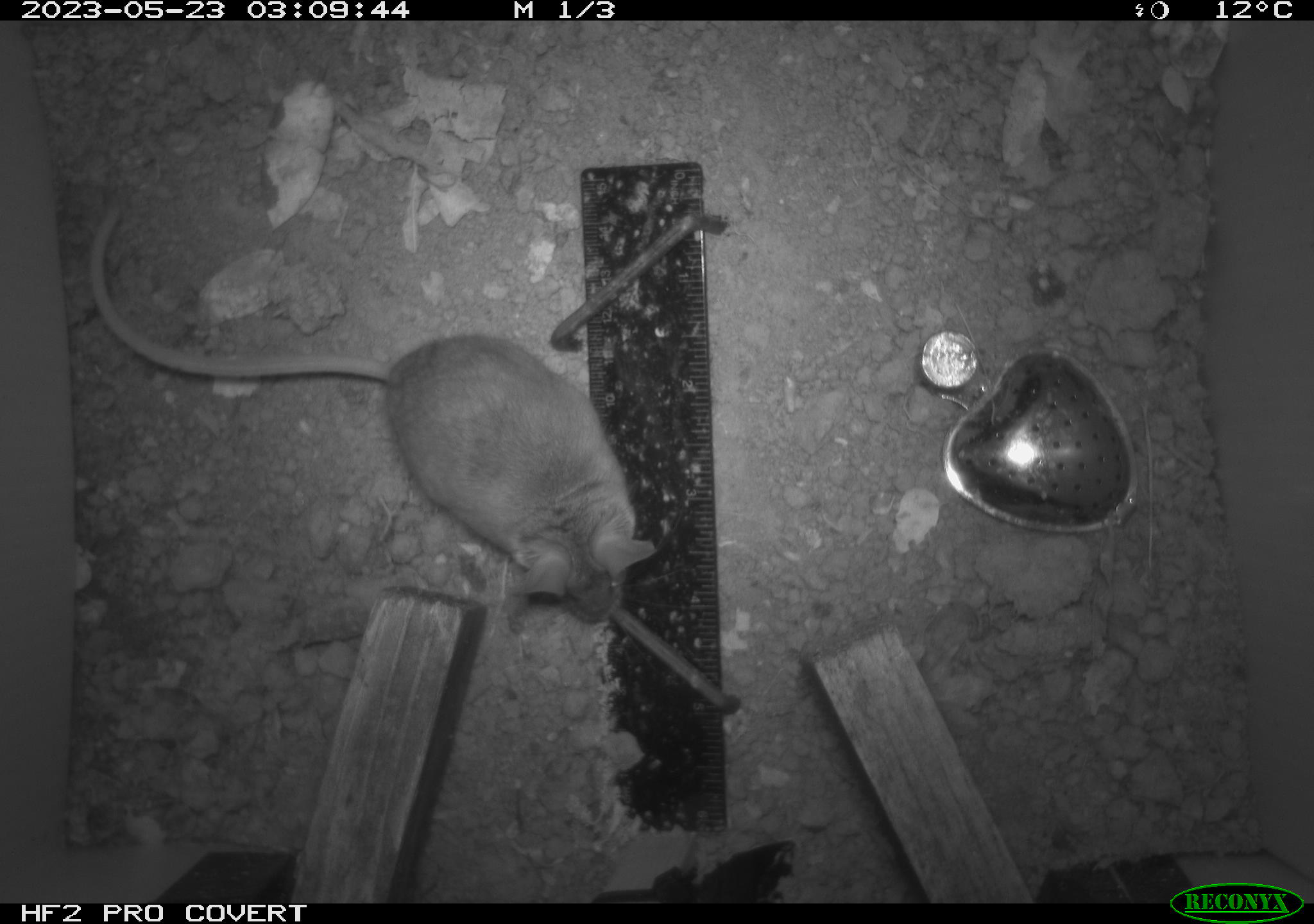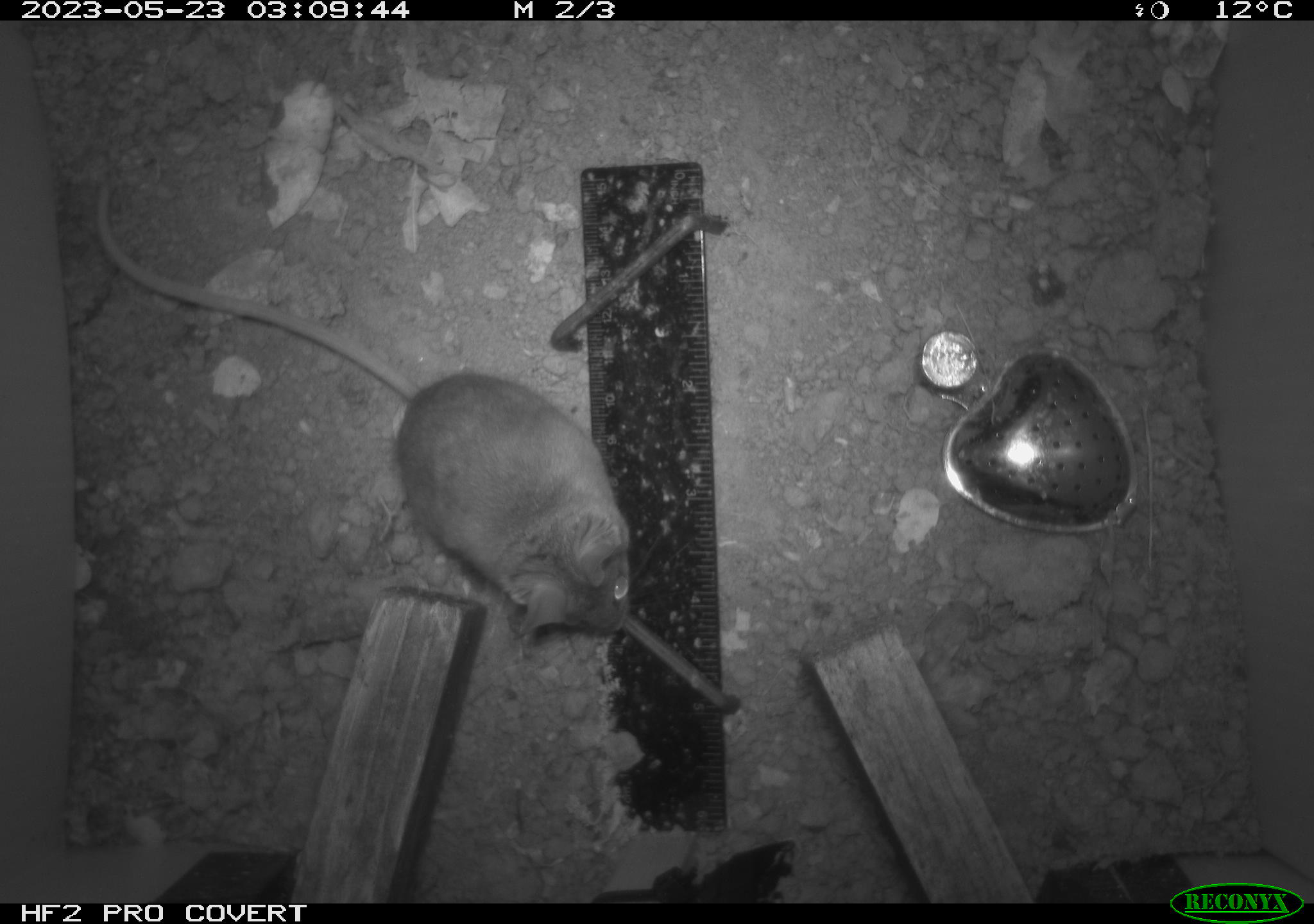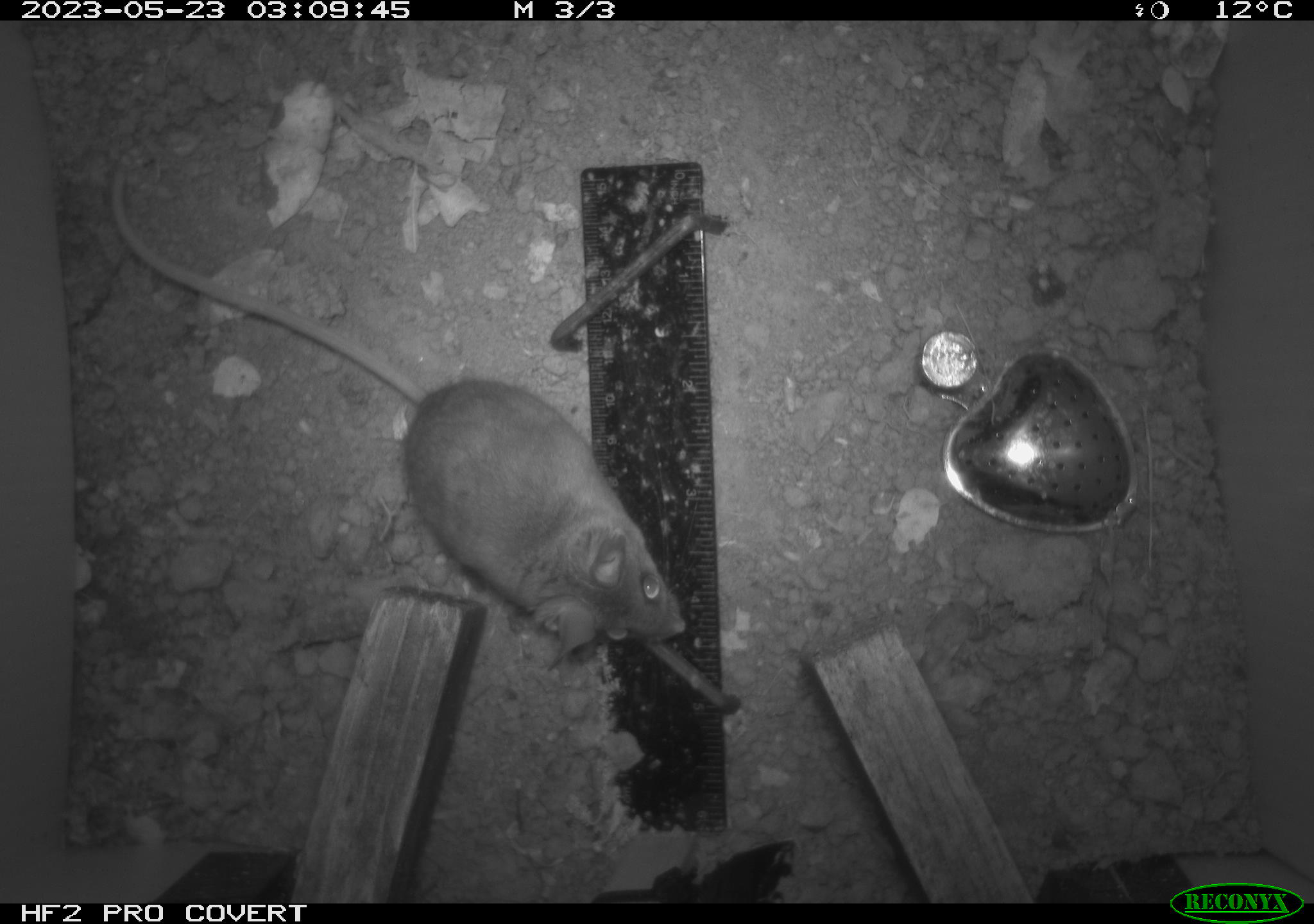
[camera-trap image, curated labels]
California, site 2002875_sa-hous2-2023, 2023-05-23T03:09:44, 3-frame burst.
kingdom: Animalia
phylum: Chordata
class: Mammalia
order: Rodentia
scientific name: Rodentia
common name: mouse species